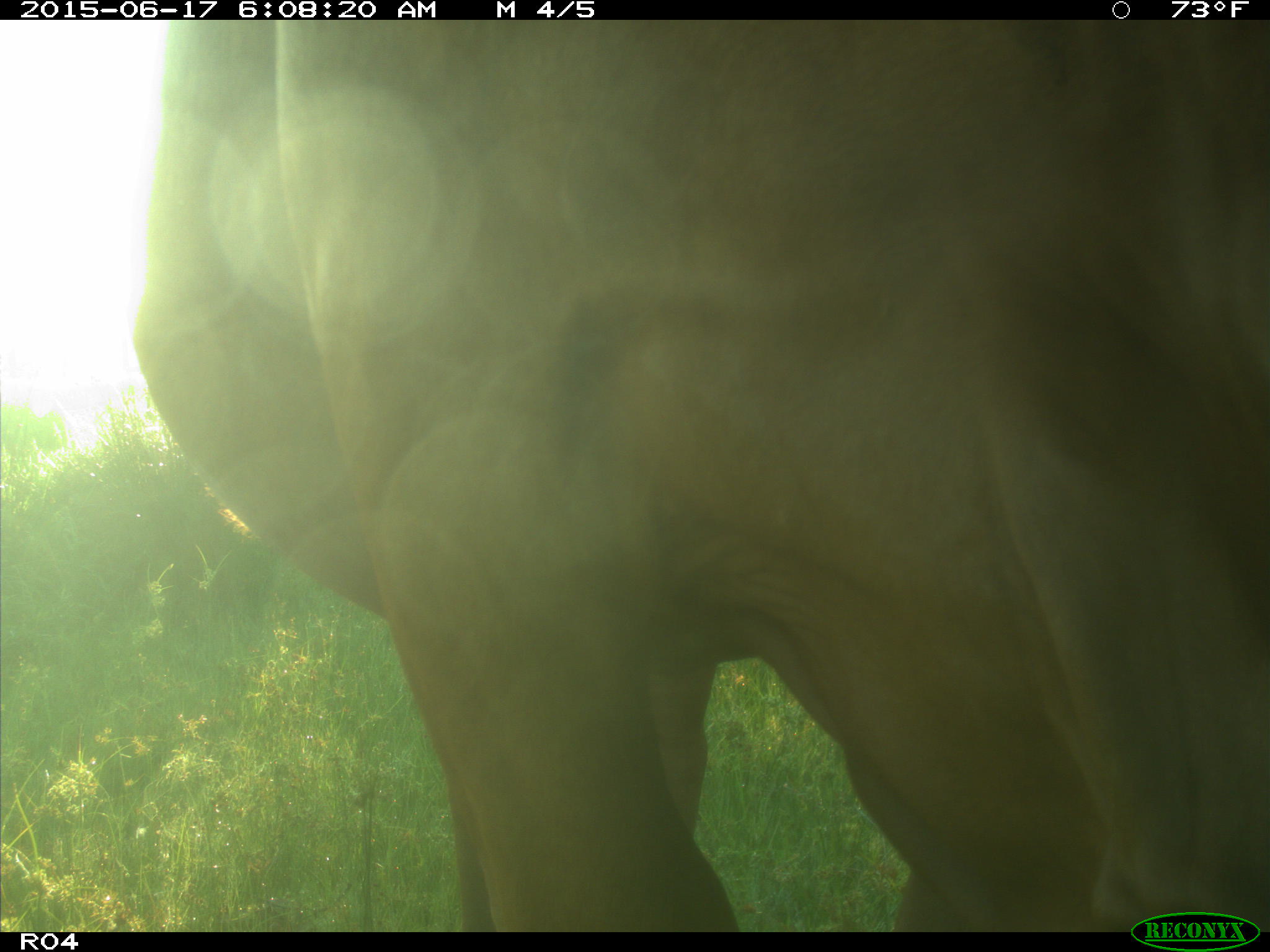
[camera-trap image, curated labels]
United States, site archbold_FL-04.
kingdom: Animalia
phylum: Chordata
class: Mammalia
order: Artiodactyla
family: Bovidae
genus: Bos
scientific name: Bos taurus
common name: domestic cow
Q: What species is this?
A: Bos taurus (domestic cow).